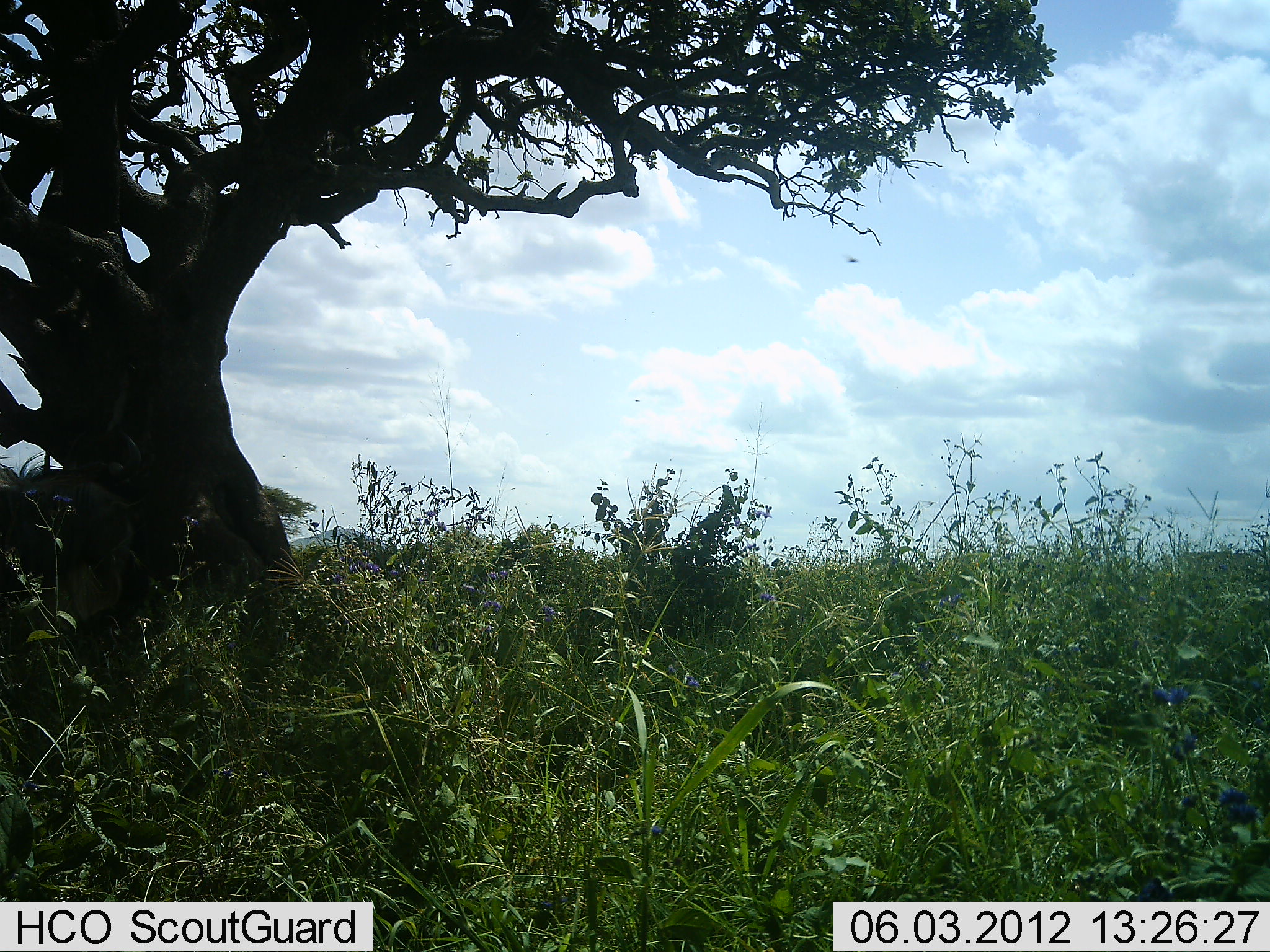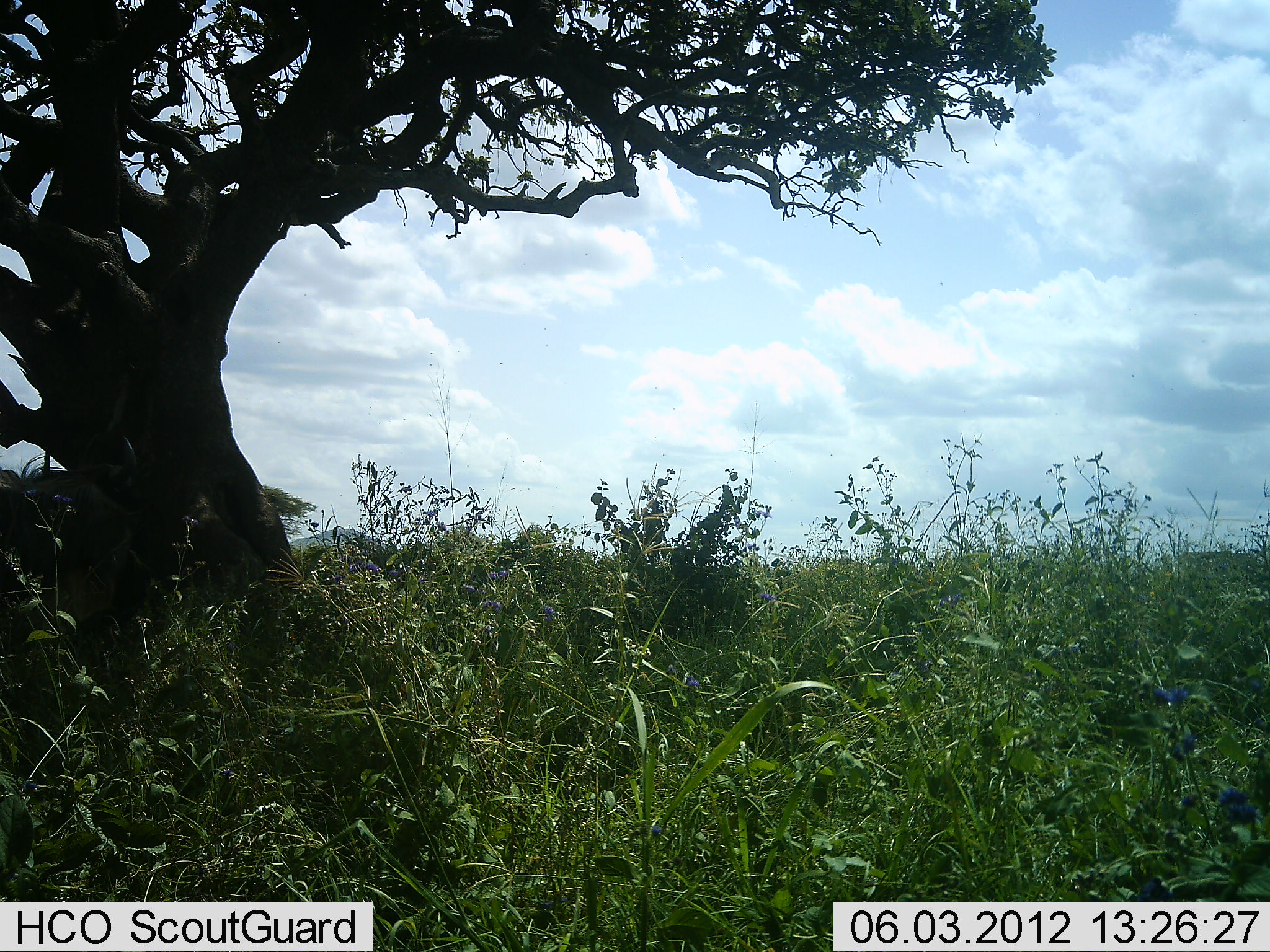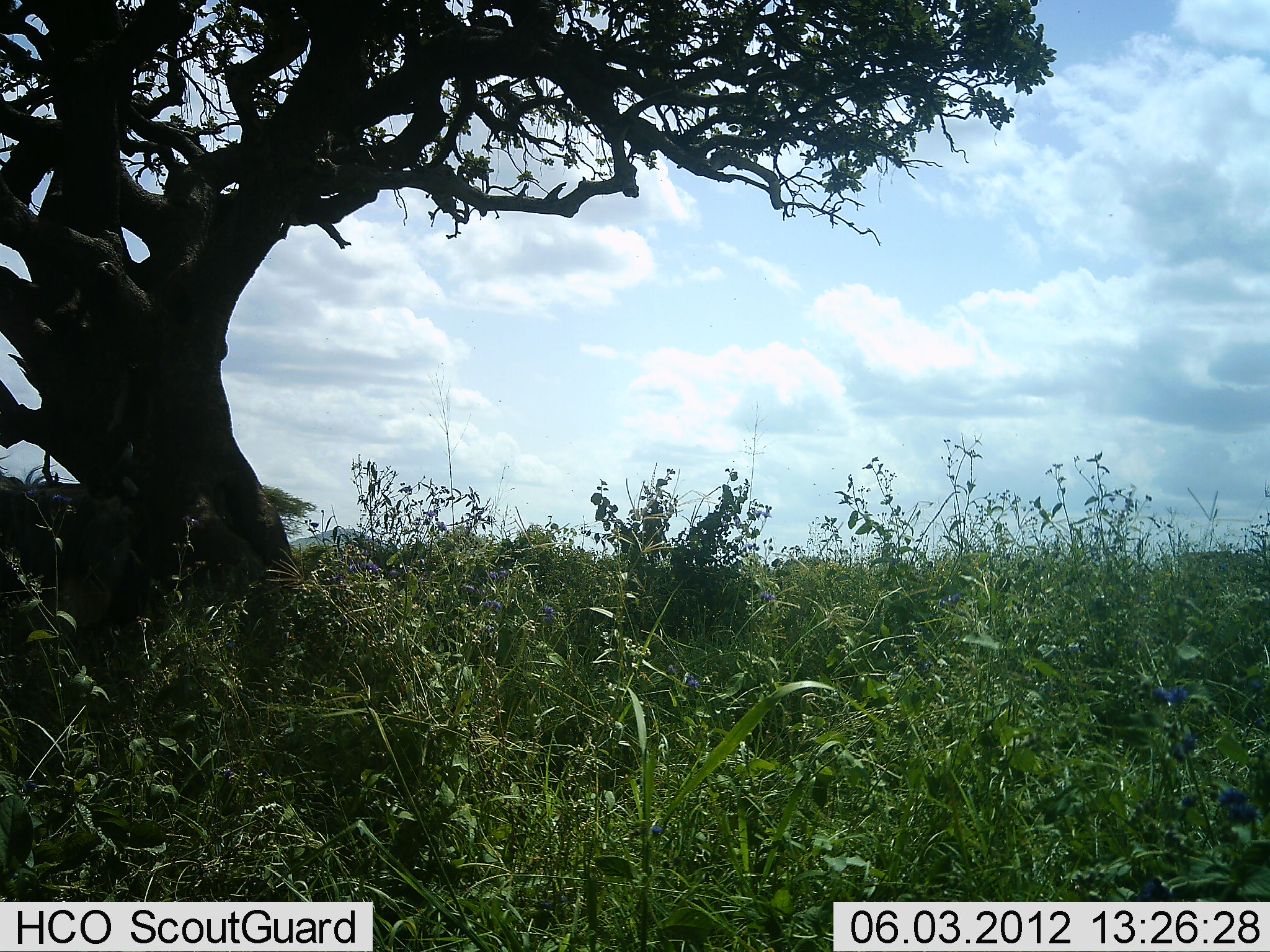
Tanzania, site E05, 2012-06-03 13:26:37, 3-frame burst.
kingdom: Animalia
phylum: Chordata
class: Mammalia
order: Artiodactyla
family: Bovidae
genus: Connochaetes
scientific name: Connochaetes taurinus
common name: blue wildebeest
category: wildebeest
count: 2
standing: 70%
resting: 30%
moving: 60%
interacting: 0%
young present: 0%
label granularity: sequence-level